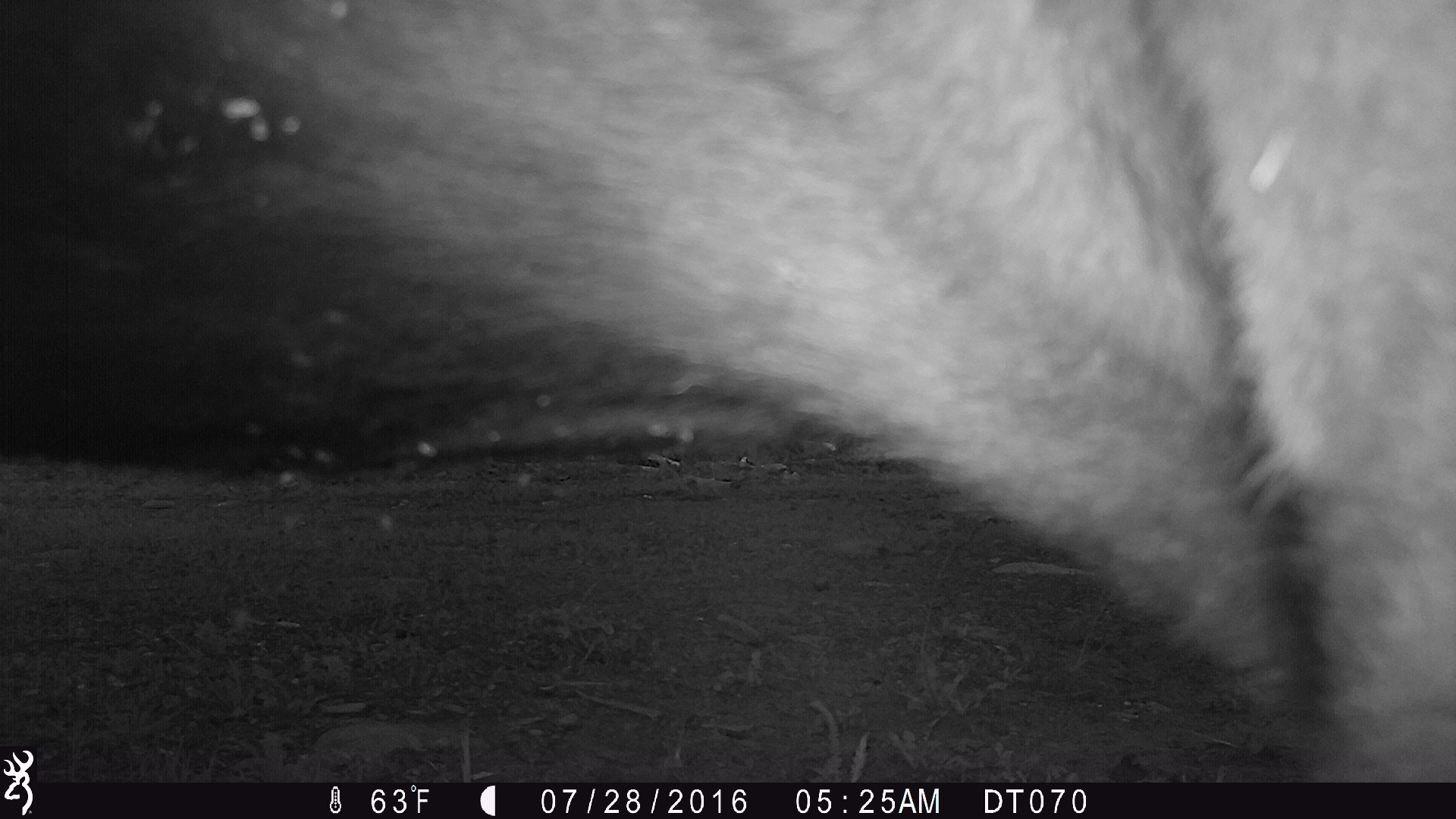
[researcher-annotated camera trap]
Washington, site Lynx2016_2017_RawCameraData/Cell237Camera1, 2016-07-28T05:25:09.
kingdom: Animalia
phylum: Chordata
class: Mammalia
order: Artiodactyla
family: Bovidae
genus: Bos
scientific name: Bos taurus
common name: domestic cattle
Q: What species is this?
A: Domestic cattle (Bos taurus).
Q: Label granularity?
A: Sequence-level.